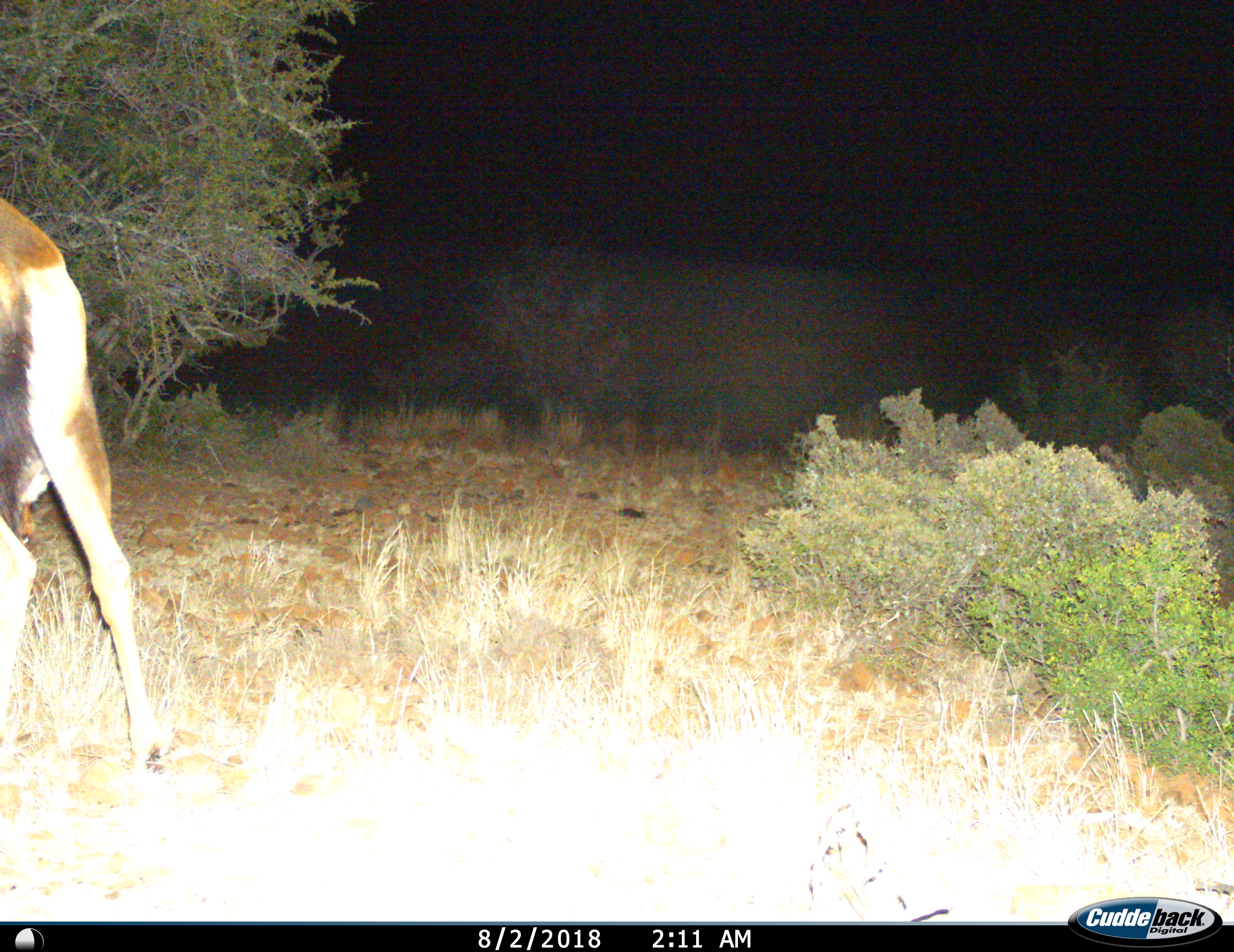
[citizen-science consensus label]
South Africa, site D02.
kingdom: Animalia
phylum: Chordata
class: Mammalia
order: Artiodactyla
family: Bovidae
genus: Damaliscus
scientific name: Damaliscus pygargus phillipsi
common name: blesbok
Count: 1.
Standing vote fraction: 50%.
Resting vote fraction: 0%.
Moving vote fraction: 33%.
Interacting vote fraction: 0%.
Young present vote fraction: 0%.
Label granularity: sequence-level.